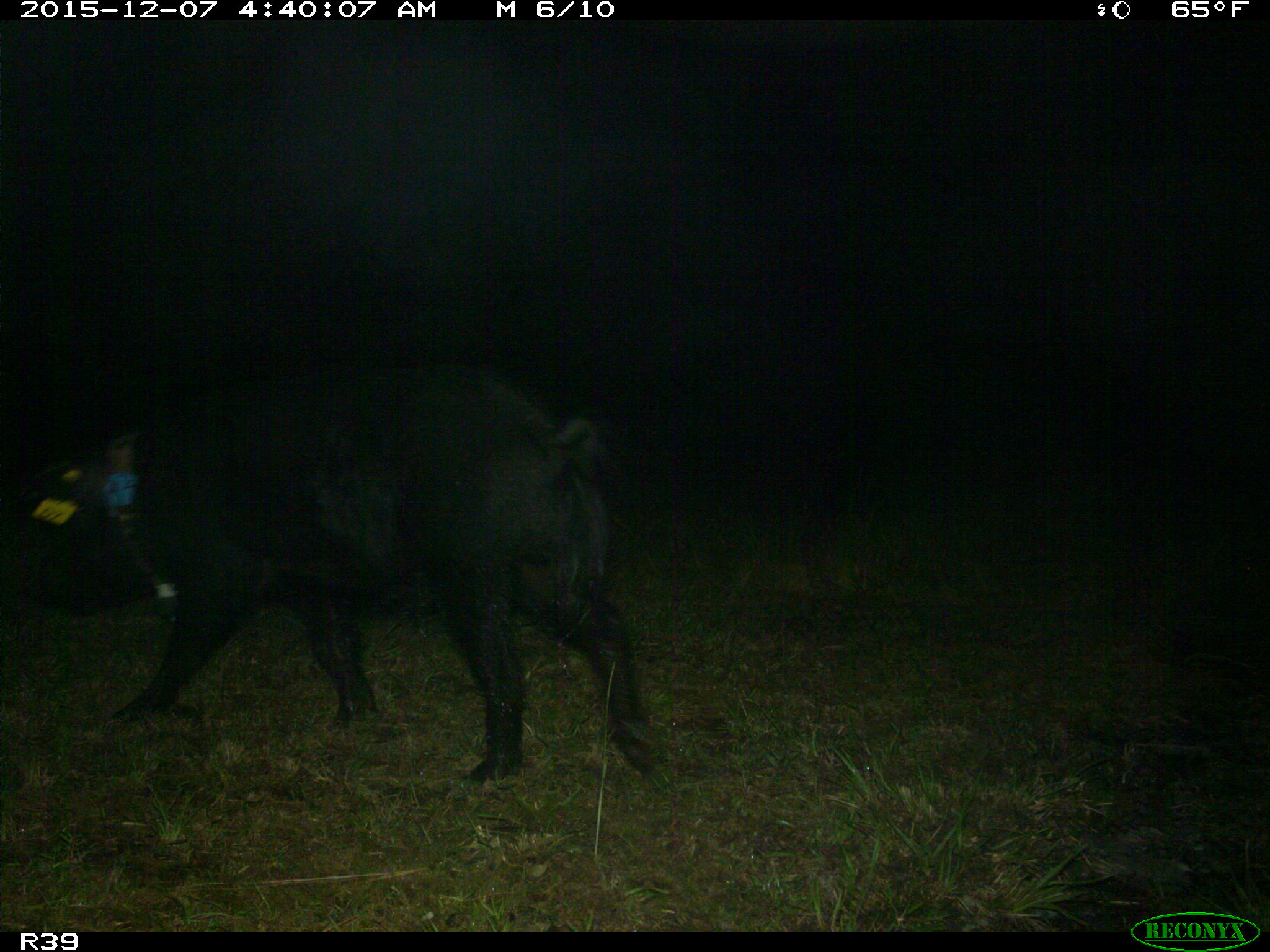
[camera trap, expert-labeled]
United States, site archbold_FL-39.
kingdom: Animalia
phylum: Chordata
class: Mammalia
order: Artiodactyla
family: Suidae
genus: Sus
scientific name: Sus scrofa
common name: wild boar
Sus scrofa (wild boar).